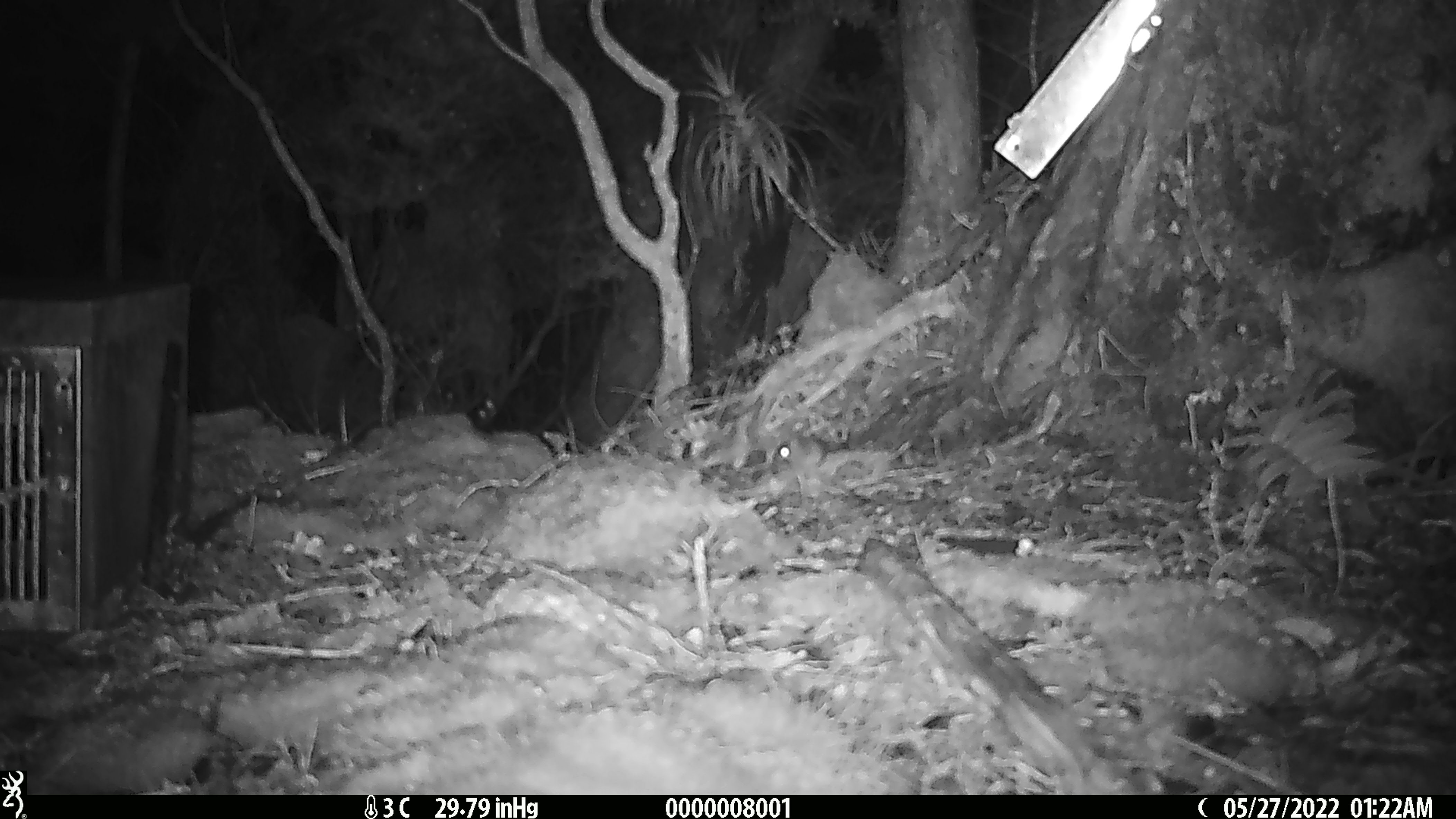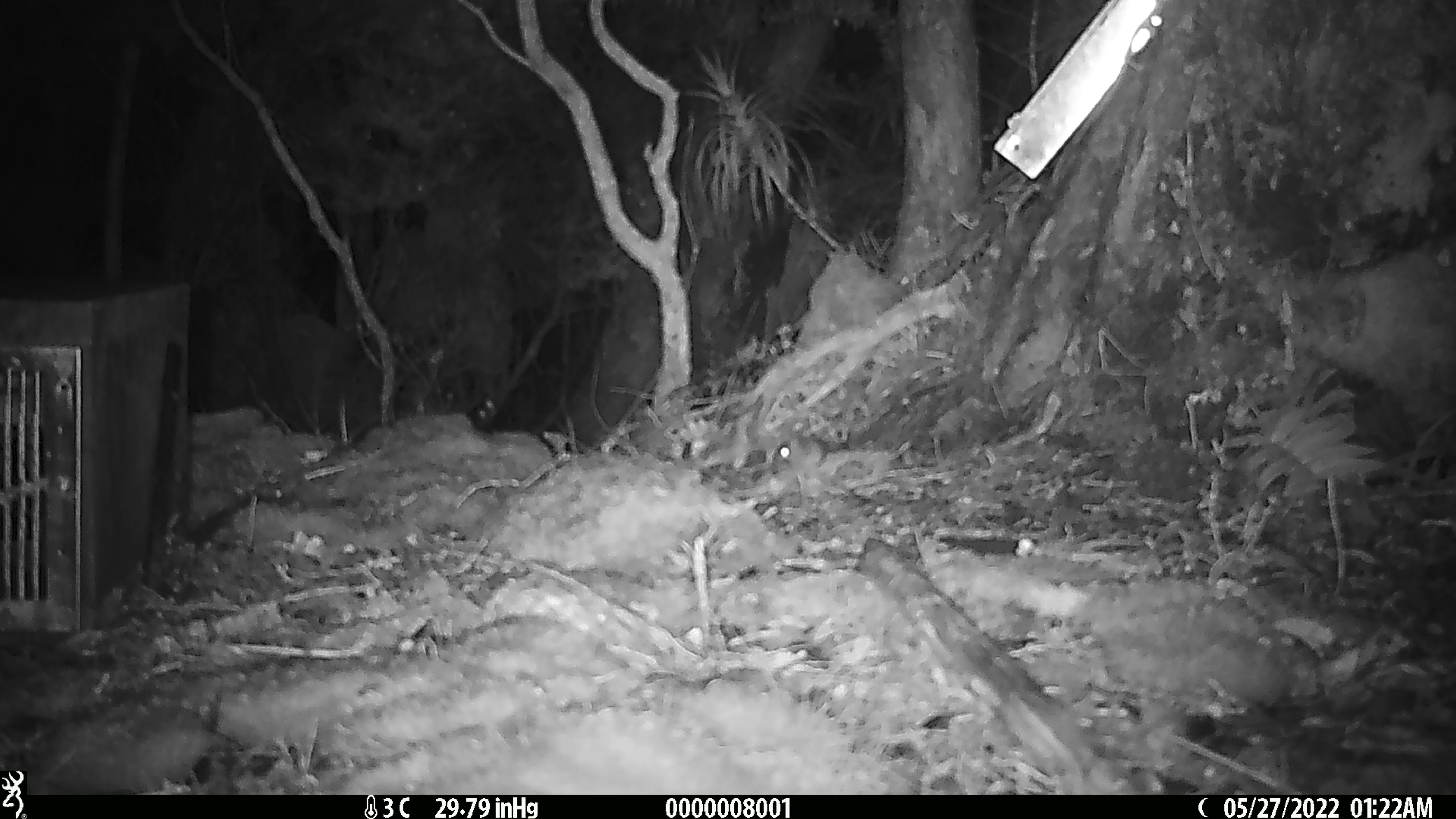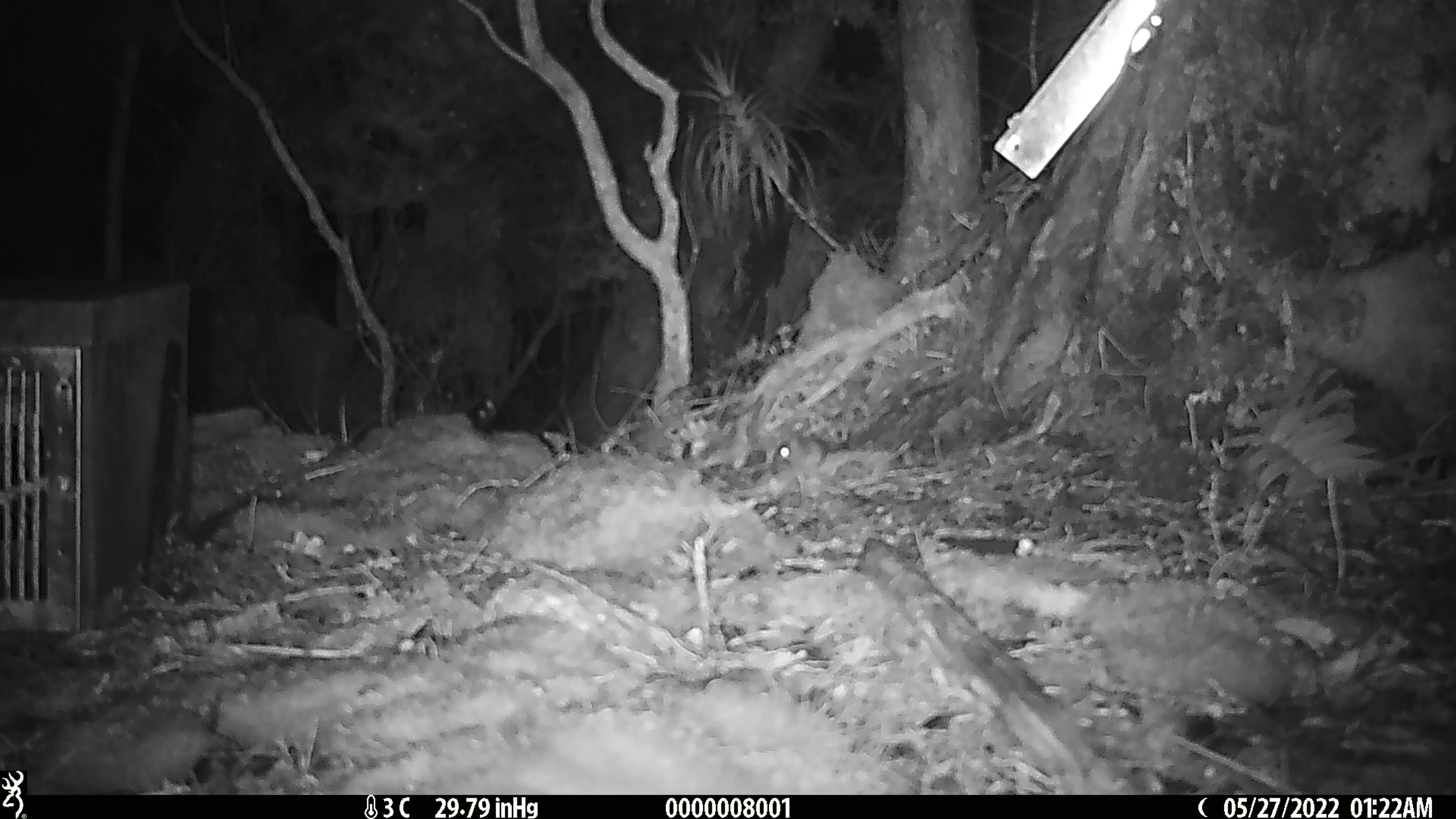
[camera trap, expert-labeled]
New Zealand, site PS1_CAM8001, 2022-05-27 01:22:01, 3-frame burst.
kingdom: Animalia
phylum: Chordata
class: Mammalia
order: Rodentia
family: Muridae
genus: Mus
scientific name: Mus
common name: mouse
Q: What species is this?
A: Mouse (Mus).